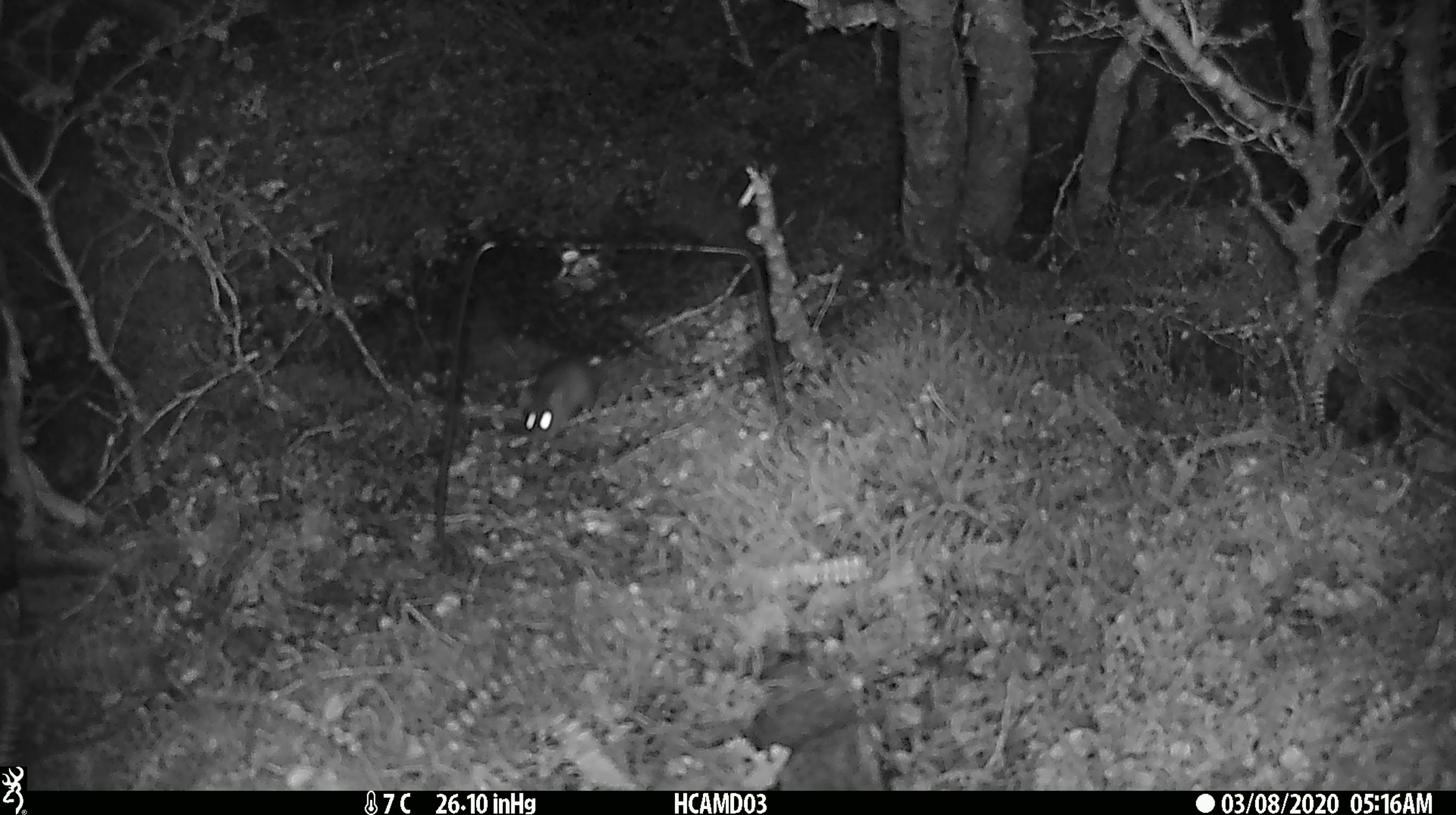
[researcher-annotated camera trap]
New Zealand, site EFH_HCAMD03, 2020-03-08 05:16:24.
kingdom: Animalia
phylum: Chordata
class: Mammalia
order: Rodentia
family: Muridae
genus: Mus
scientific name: Mus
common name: mouse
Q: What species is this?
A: Mouse (Mus).